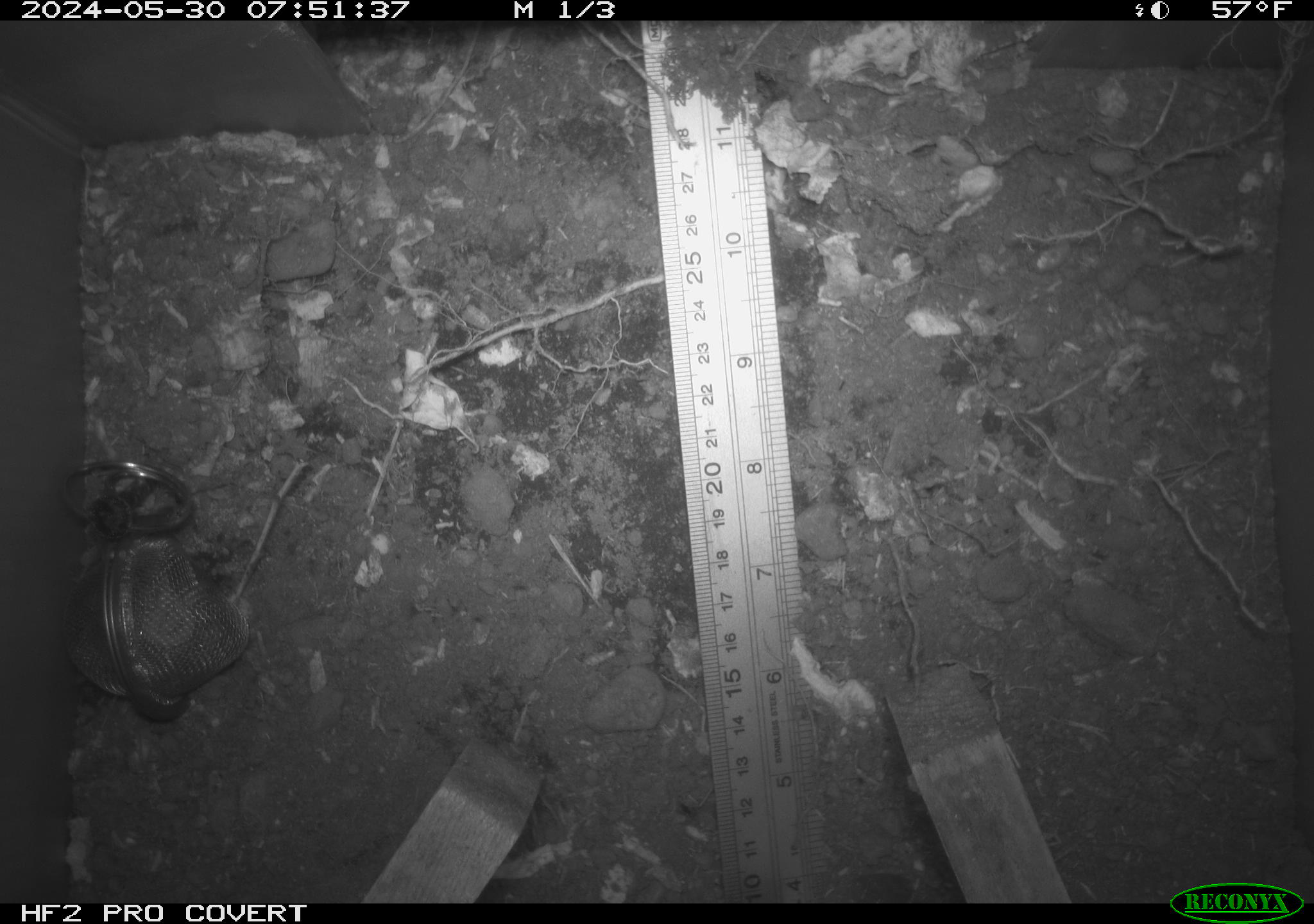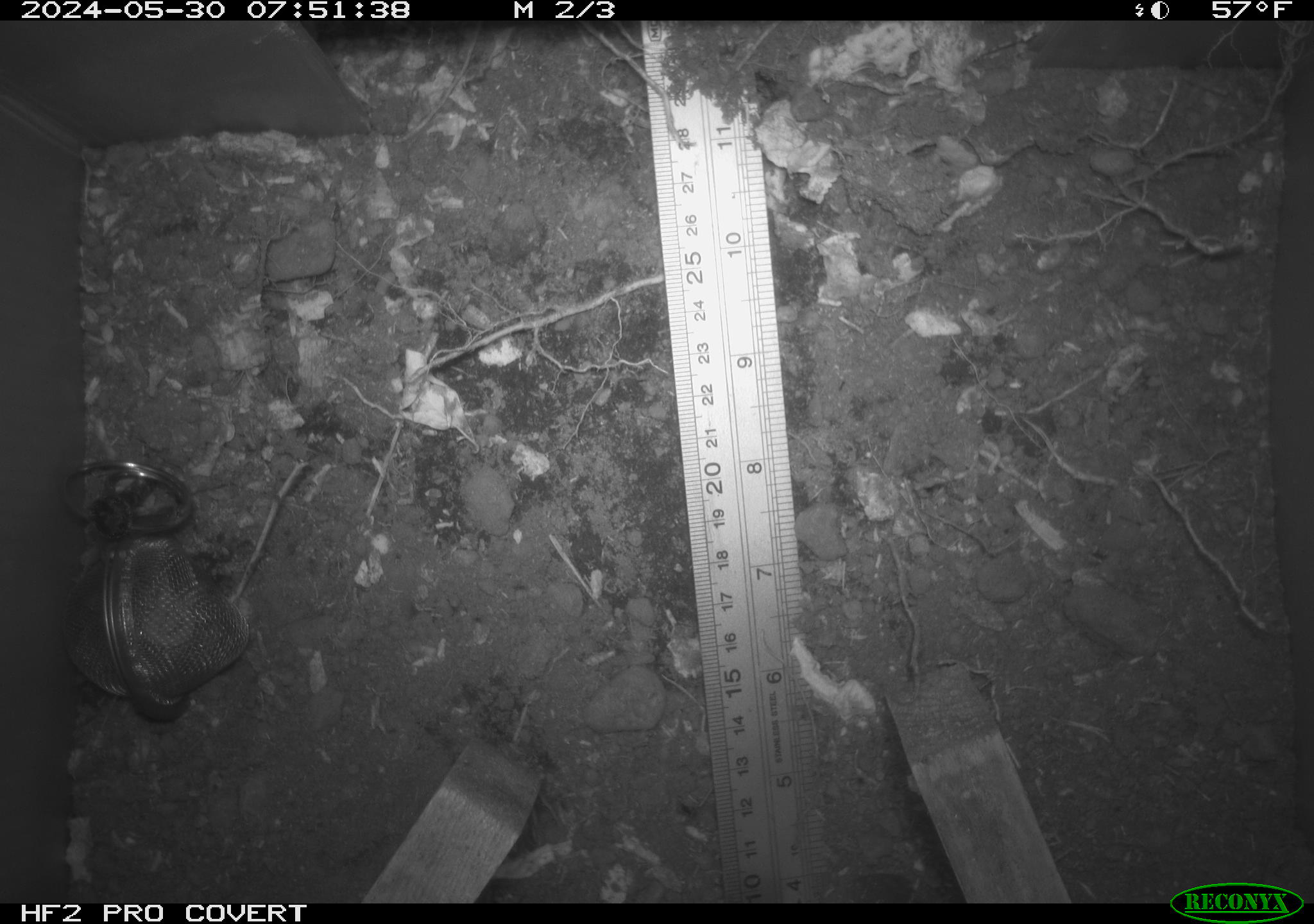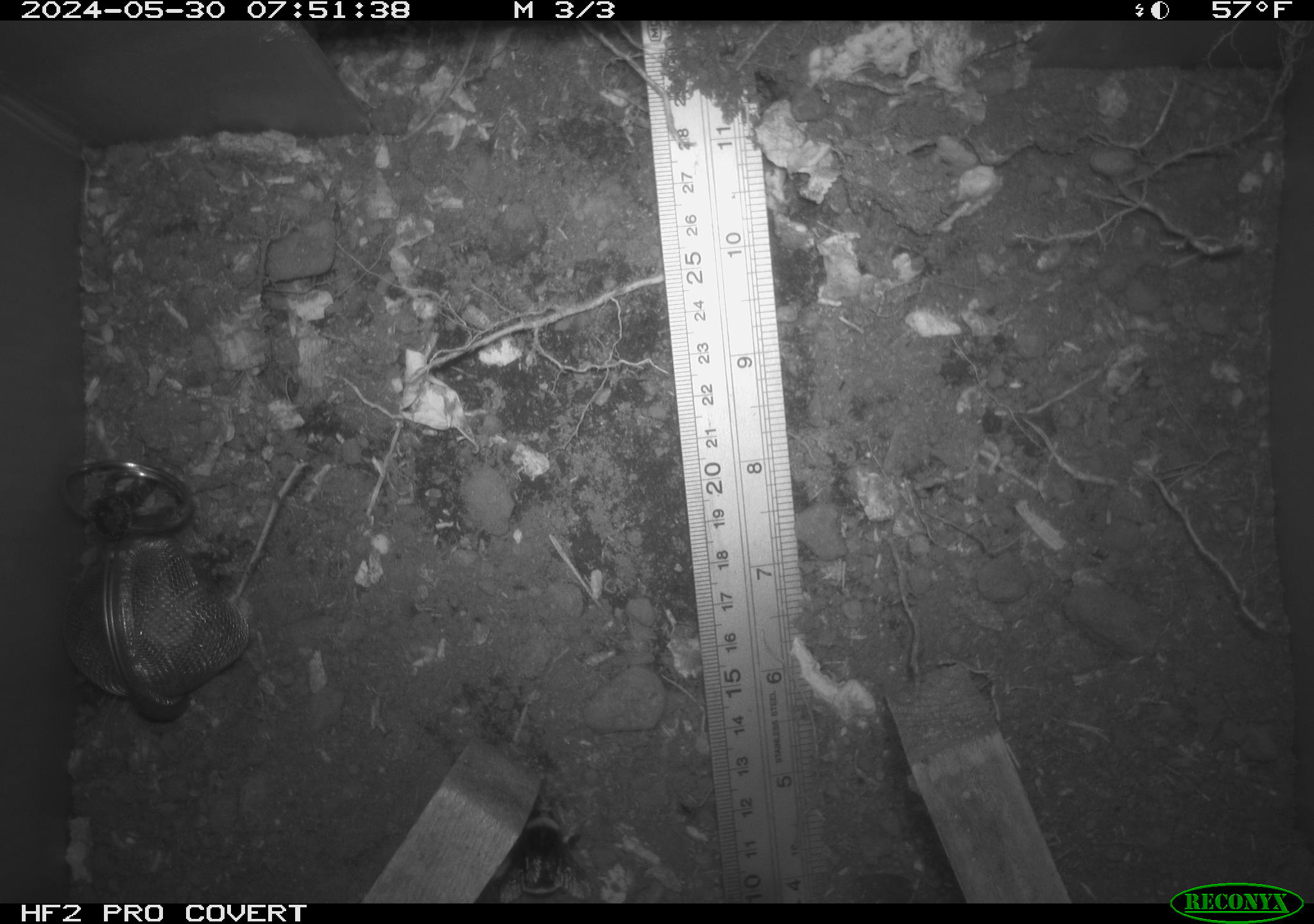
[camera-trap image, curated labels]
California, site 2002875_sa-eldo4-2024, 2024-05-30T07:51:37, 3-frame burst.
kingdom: Animalia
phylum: Arthropoda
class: Insecta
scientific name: Insecta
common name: insect